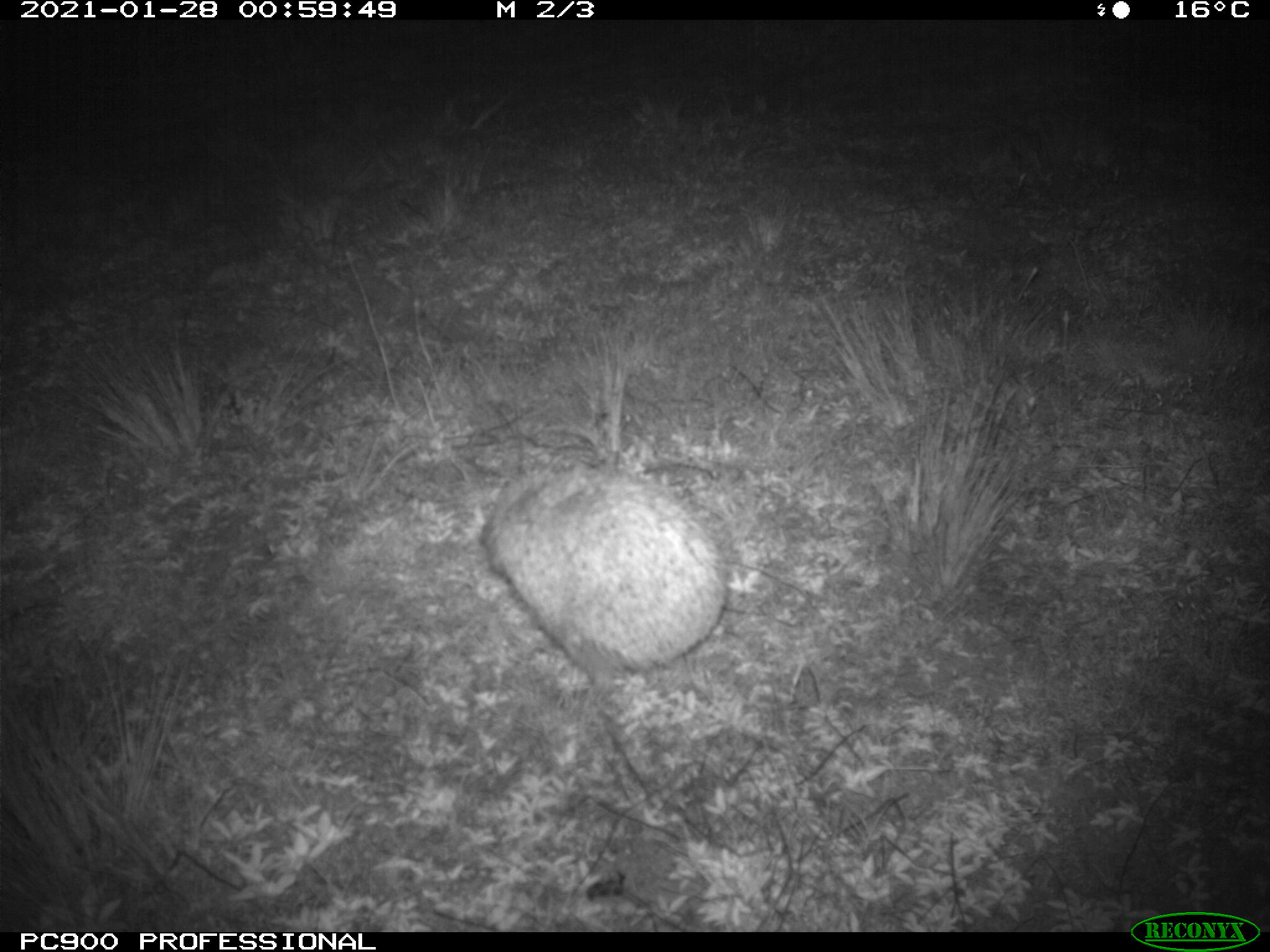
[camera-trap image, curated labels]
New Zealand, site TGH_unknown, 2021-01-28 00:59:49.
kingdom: Animalia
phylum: Chordata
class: Mammalia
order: Eulipotyphla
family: Erinaceidae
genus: Erinaceus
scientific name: Erinaceus europaeus europaeus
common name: european hedgehog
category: hedgehog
Hedgehog (european hedgehog) (Erinaceus europaeus europaeus).